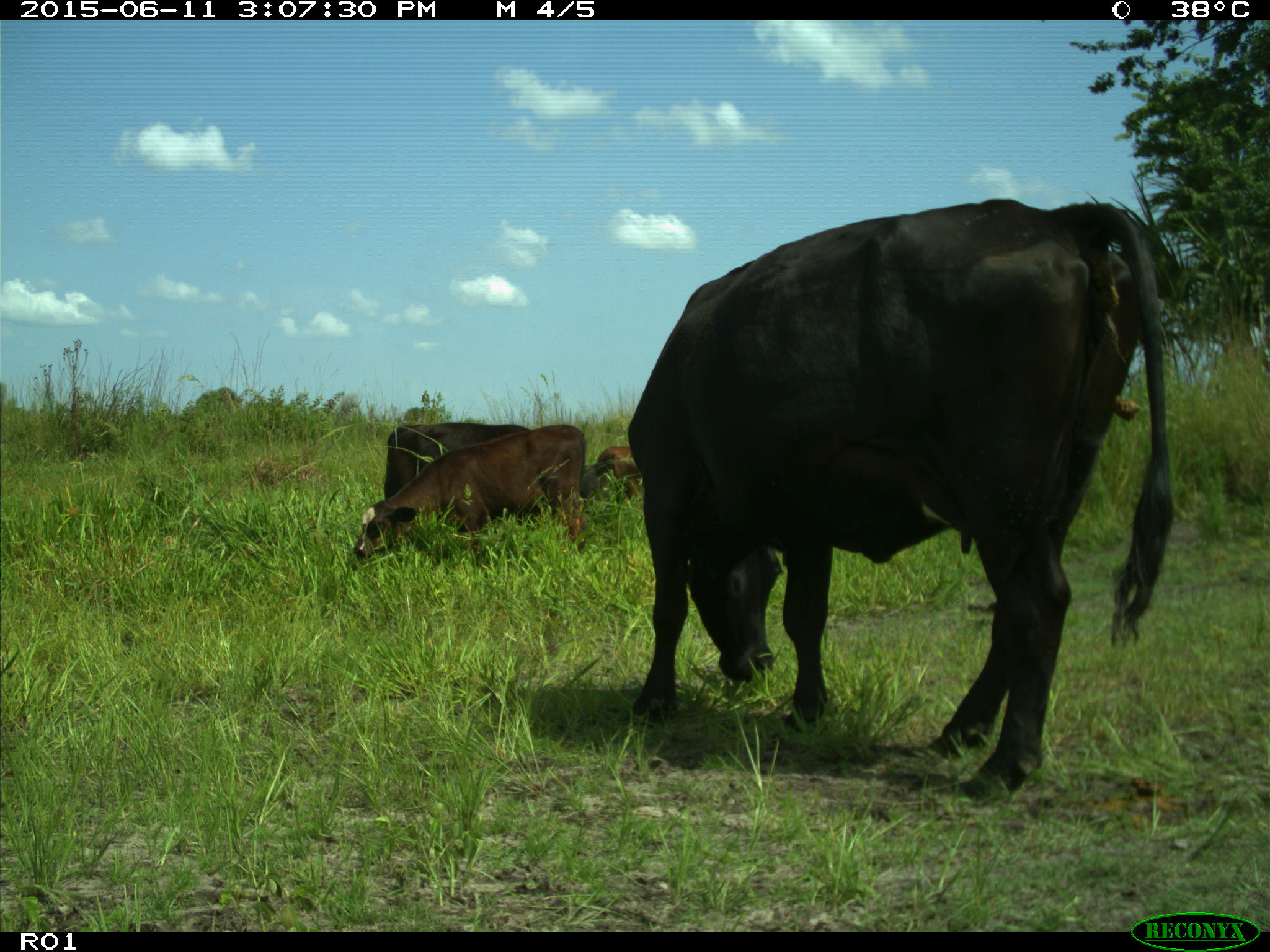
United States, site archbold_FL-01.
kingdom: Animalia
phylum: Chordata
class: Mammalia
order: Artiodactyla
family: Bovidae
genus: Bos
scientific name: Bos taurus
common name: domestic cow